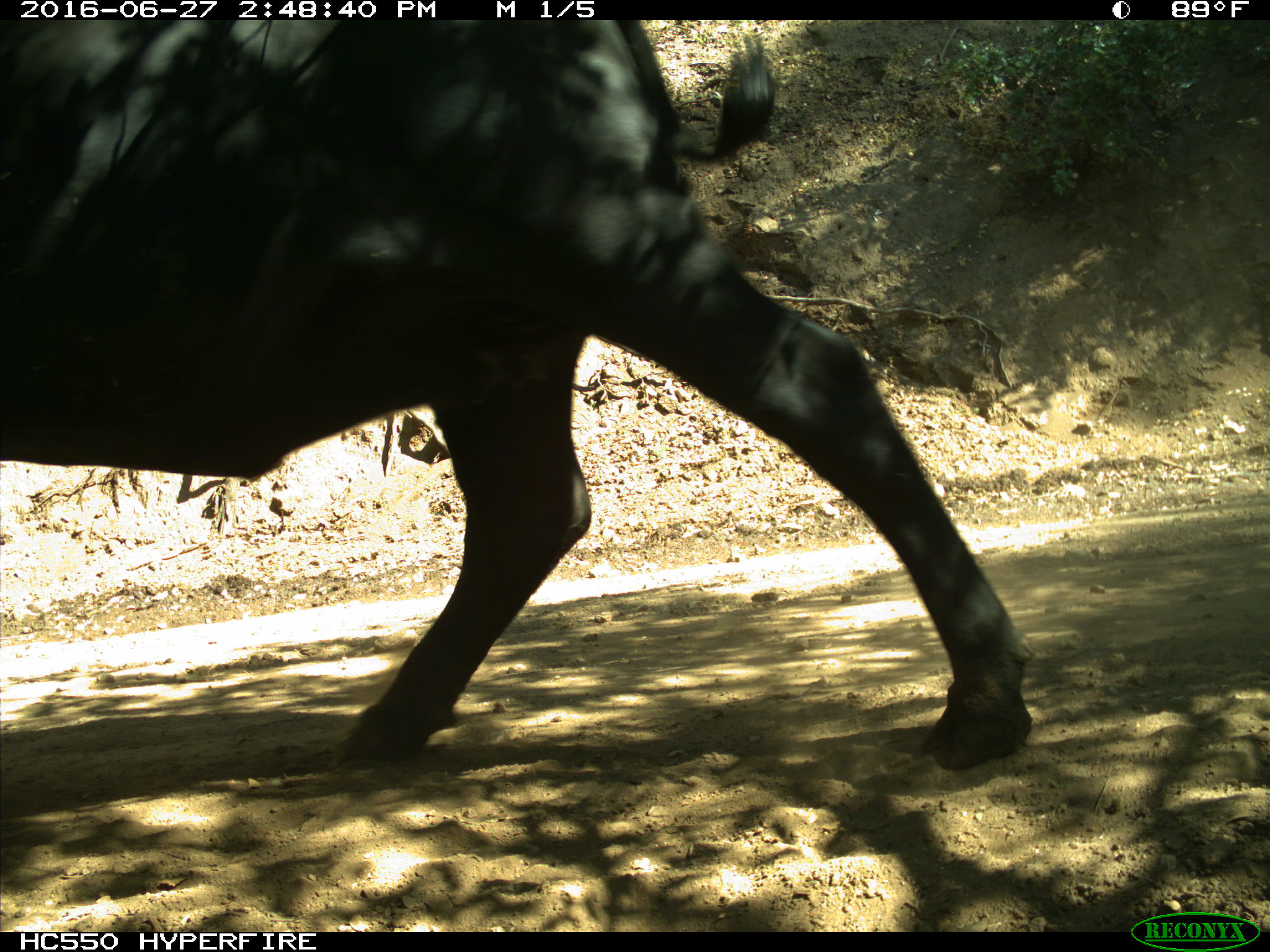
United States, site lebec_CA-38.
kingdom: Animalia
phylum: Chordata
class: Mammalia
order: Artiodactyla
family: Bovidae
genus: Bos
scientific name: Bos taurus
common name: domestic cow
Bos taurus (domestic cow).